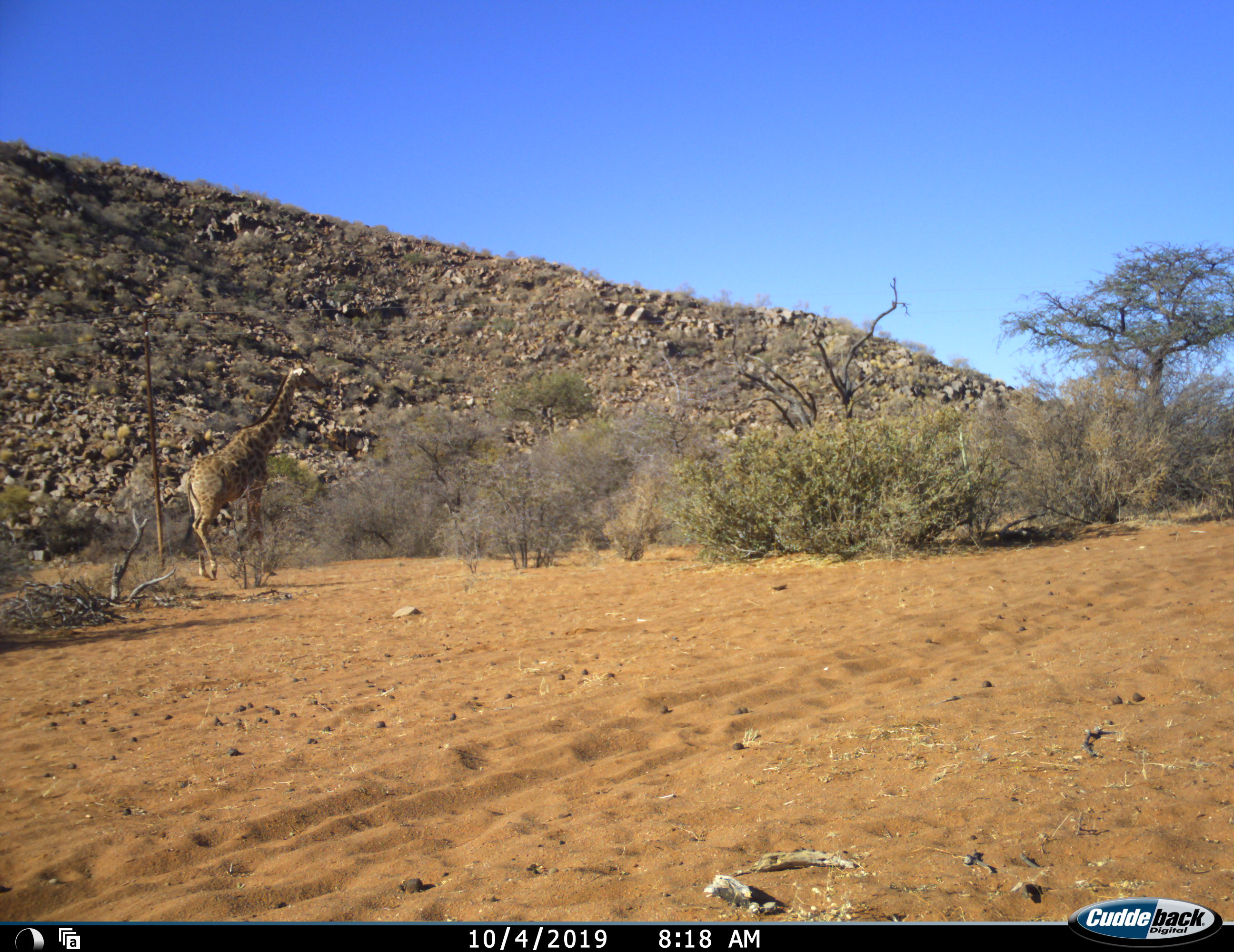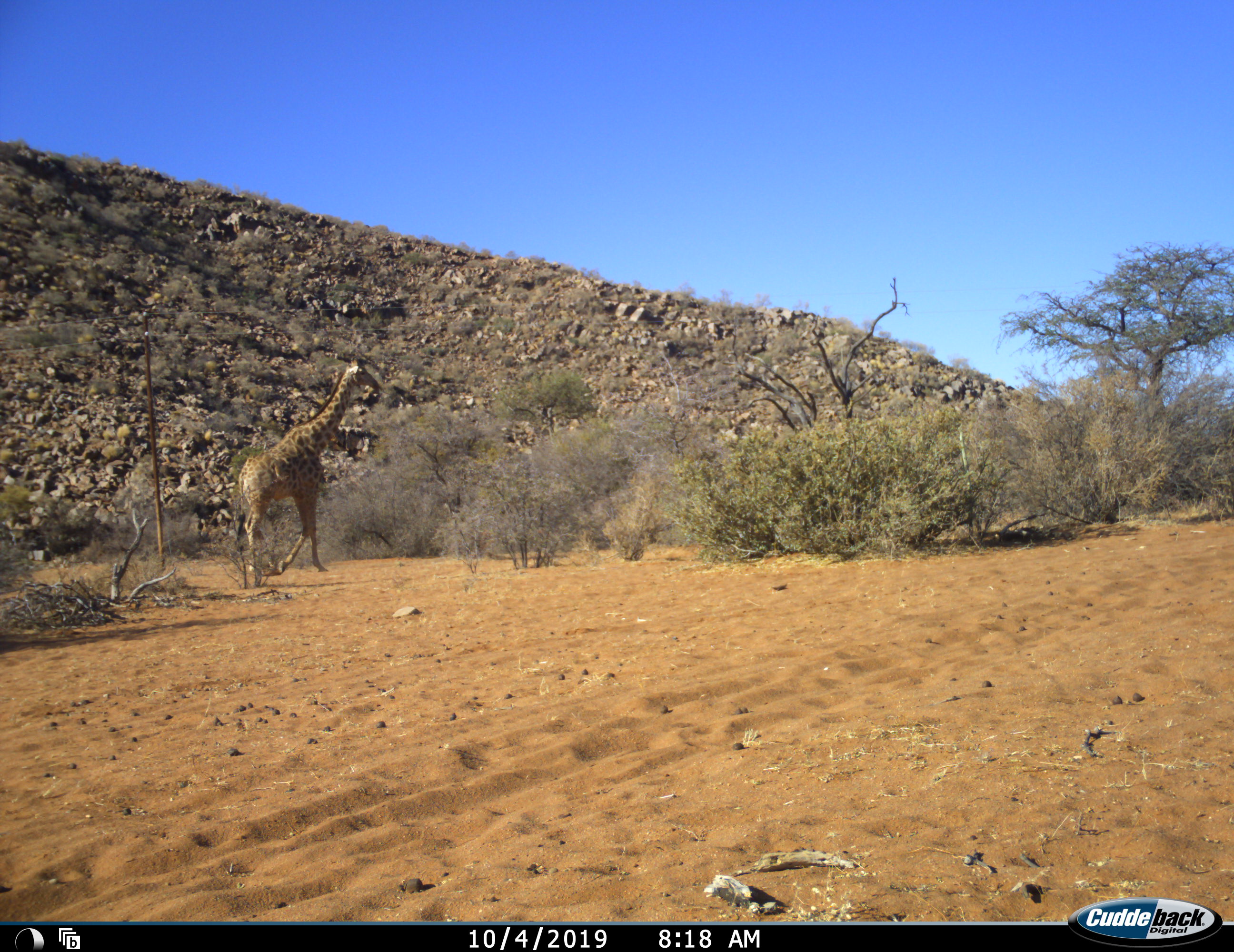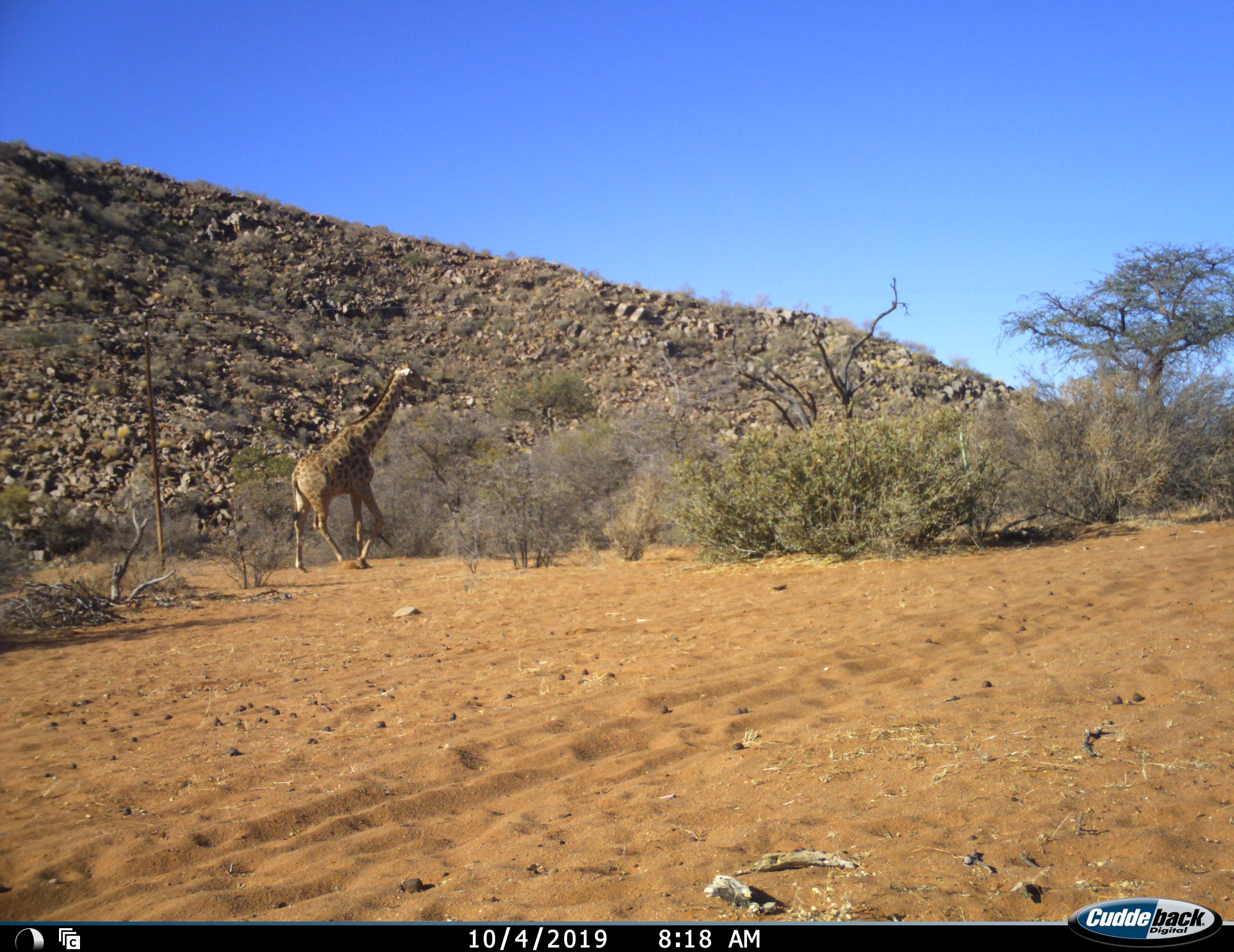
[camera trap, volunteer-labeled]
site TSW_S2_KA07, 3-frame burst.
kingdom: Animalia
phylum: Chordata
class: Mammalia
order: Artiodactyla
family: Giraffidae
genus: Giraffa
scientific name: Giraffa camelopardalis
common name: giraffe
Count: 1.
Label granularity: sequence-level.